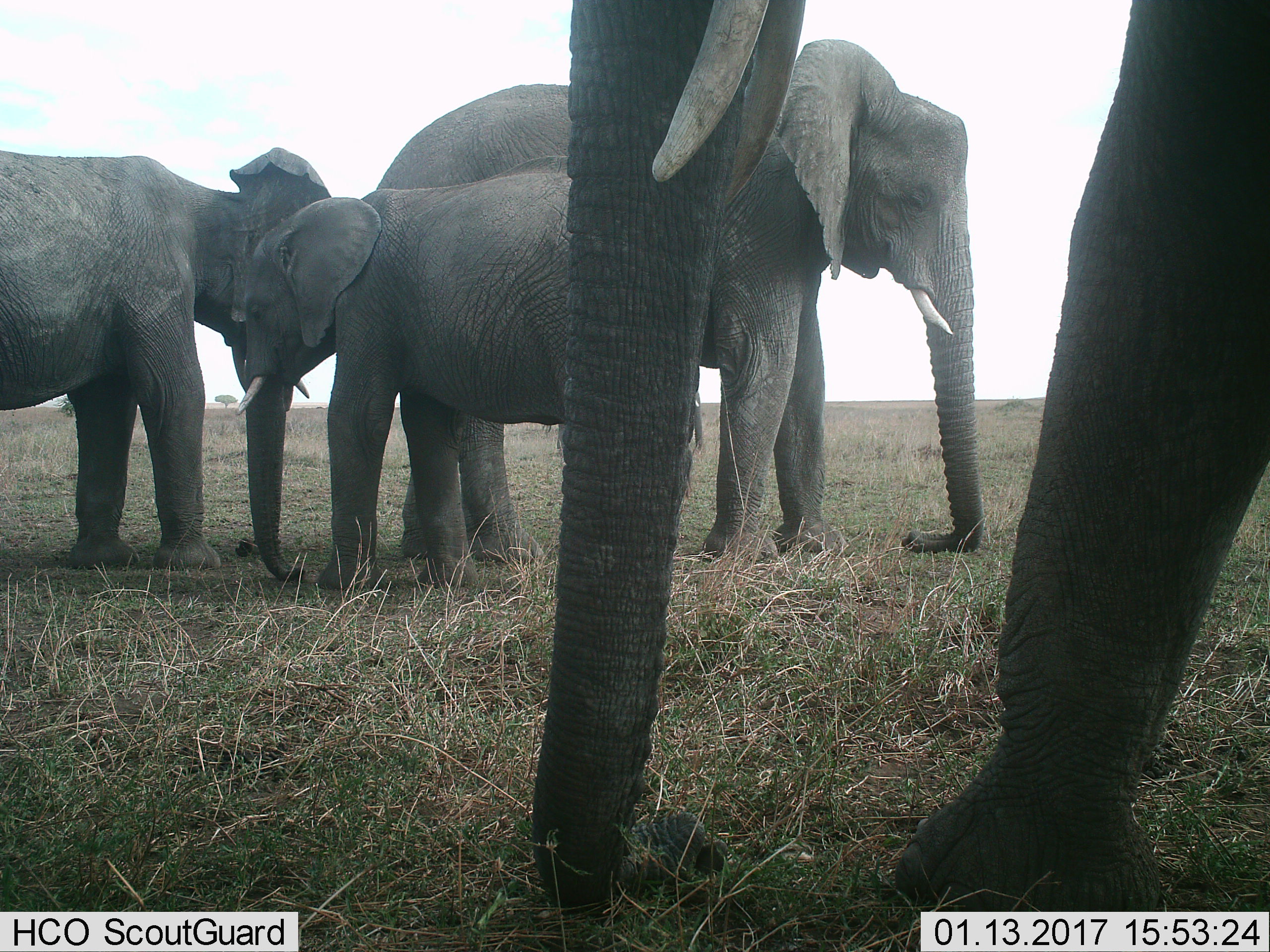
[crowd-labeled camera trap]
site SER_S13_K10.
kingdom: Animalia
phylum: Chordata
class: Mammalia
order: Proboscidea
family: Elephantidae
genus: Loxodonta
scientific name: Loxodonta africana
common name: african bush elephant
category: elephant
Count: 4.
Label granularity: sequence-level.